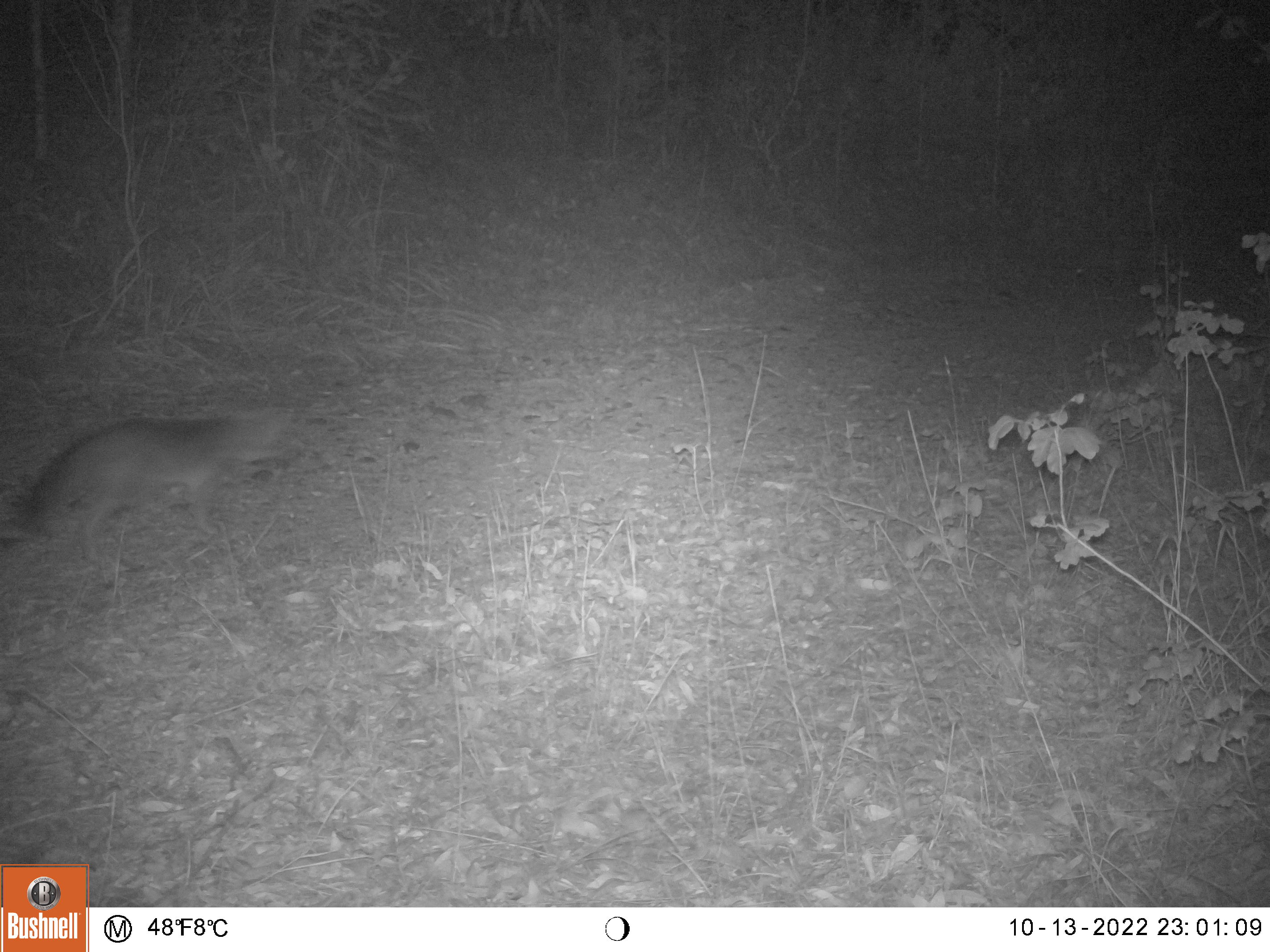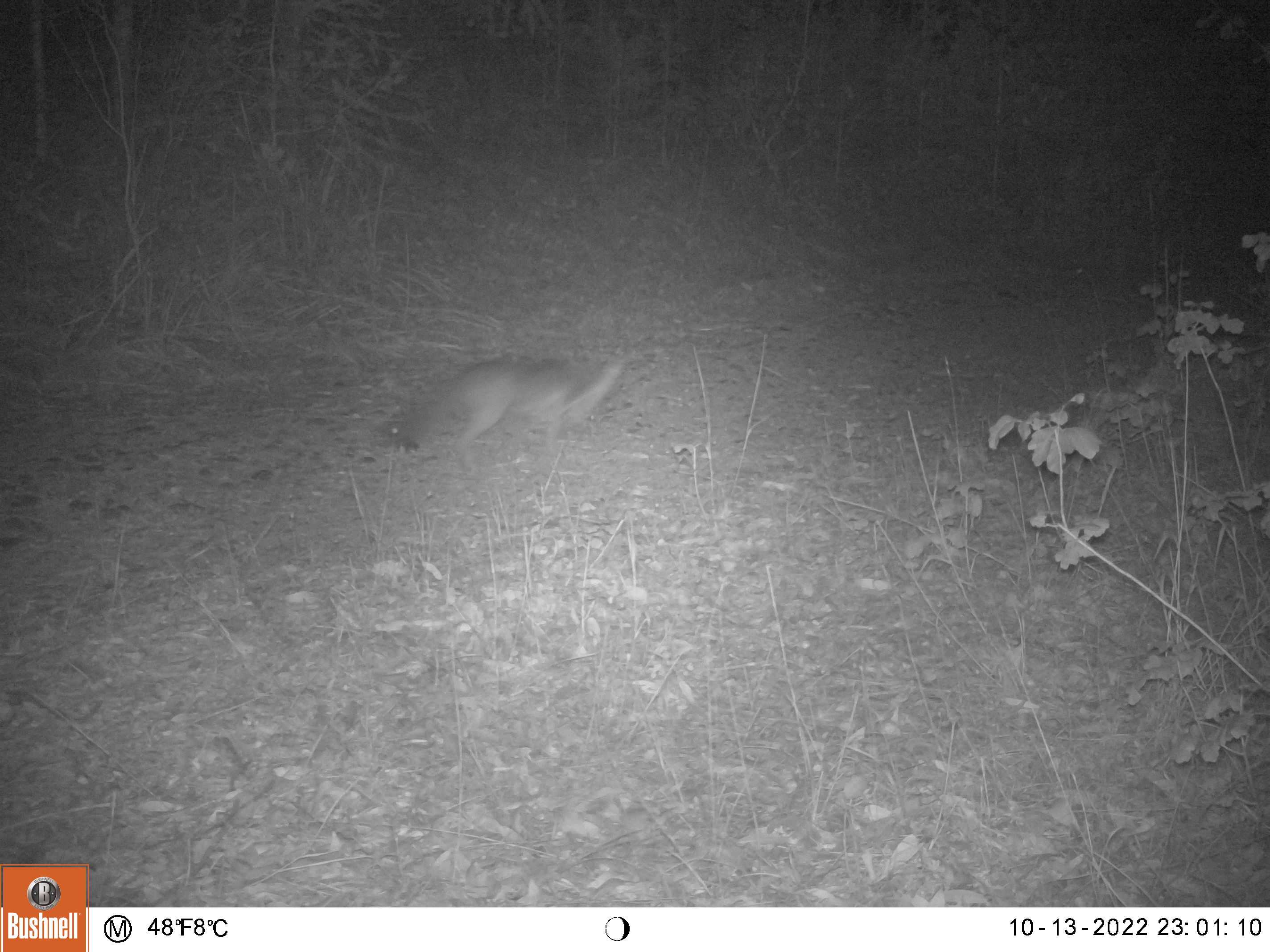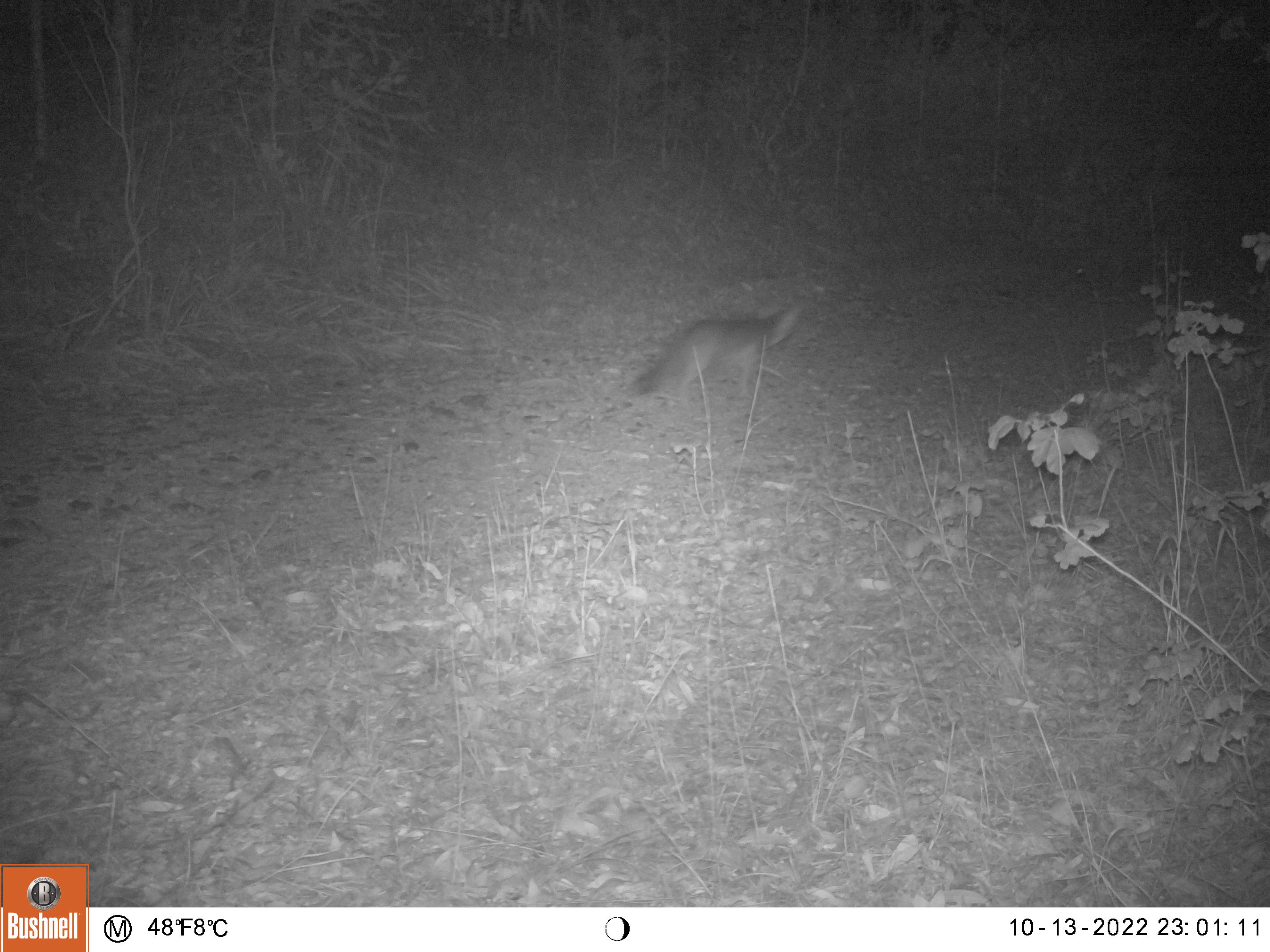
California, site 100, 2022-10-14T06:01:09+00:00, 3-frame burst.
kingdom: Animalia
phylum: Chordata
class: Mammalia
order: Carnivora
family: Canidae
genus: Urocyon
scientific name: Urocyon cinereoargenteus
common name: gray fox